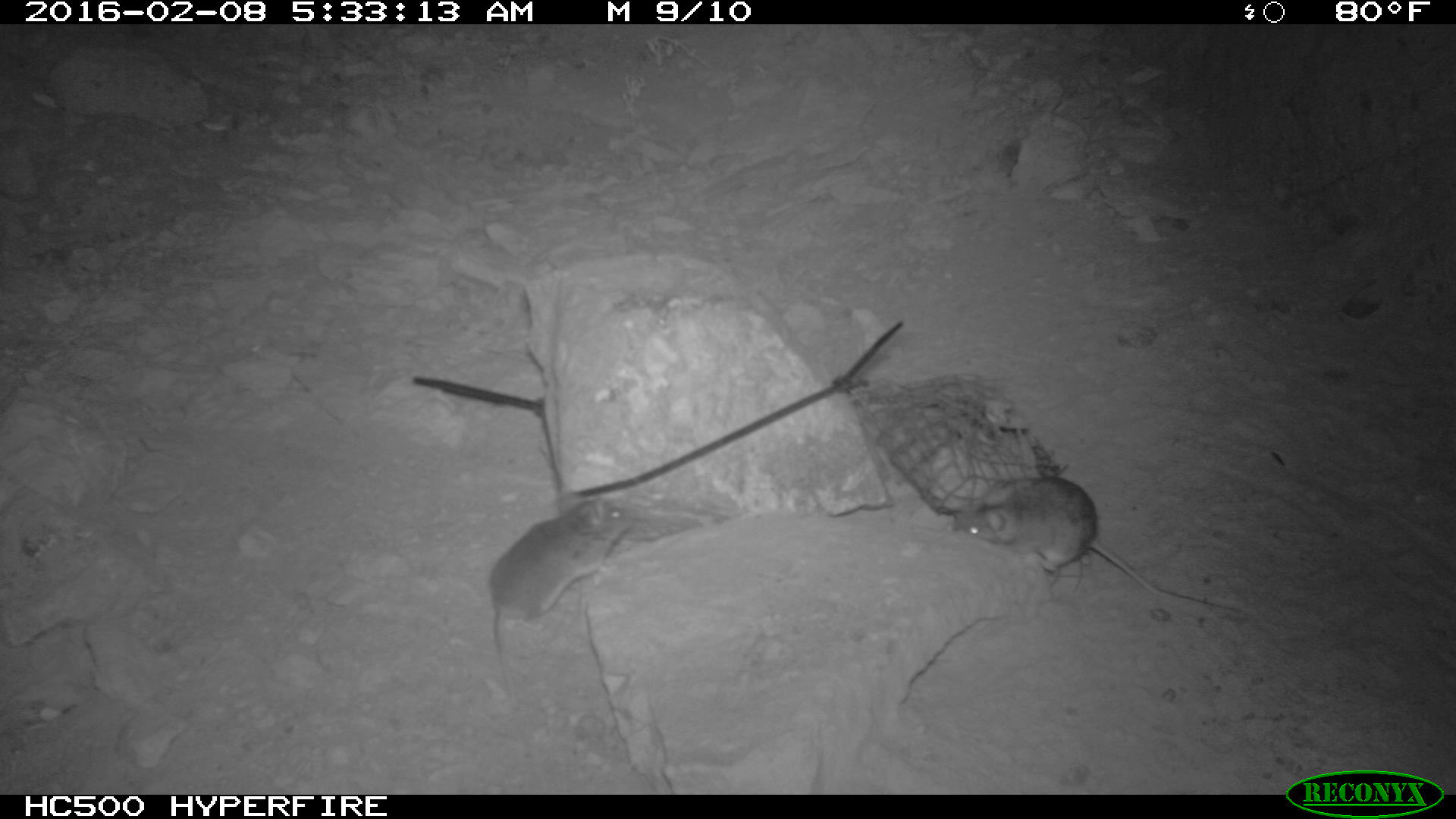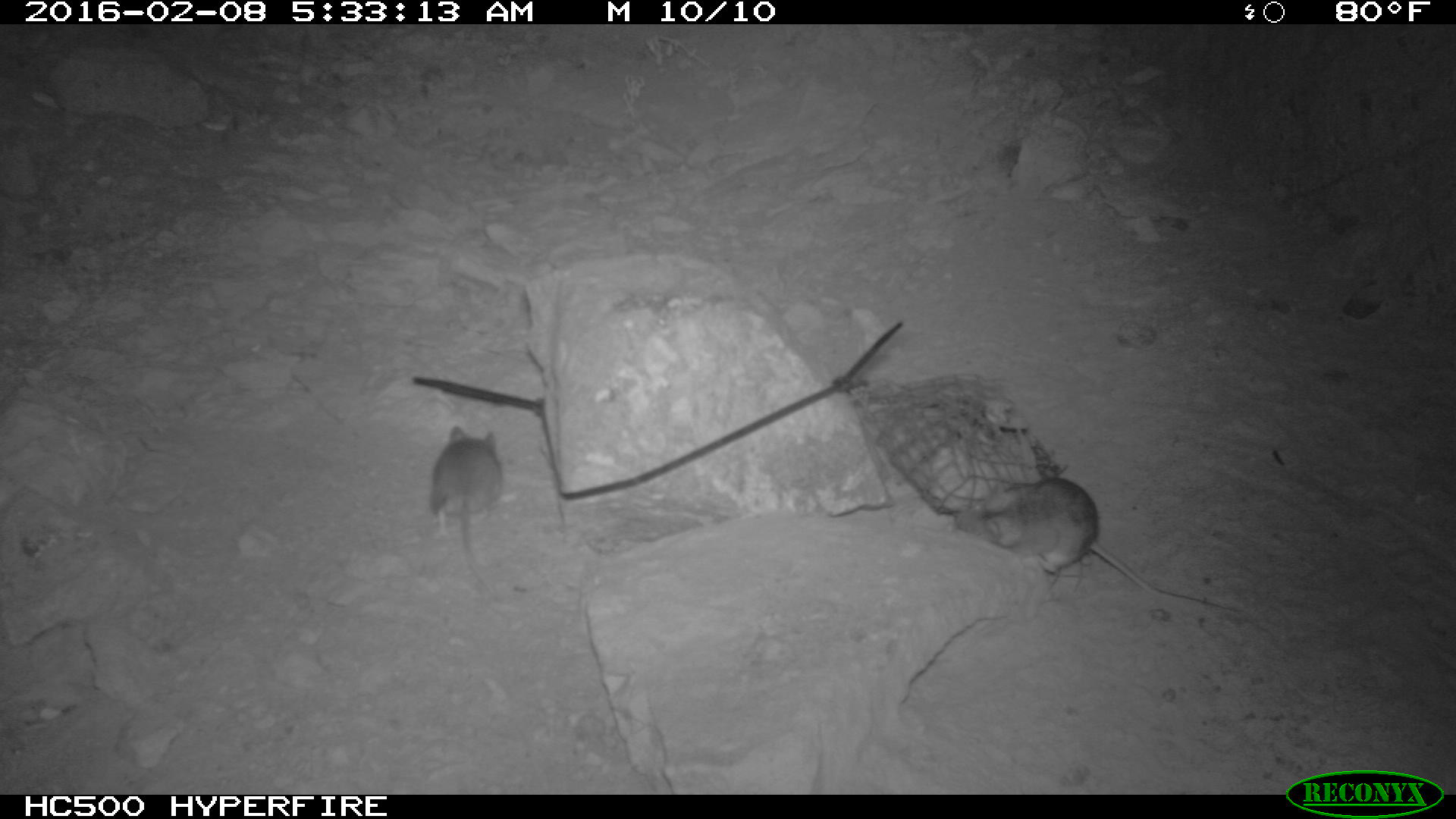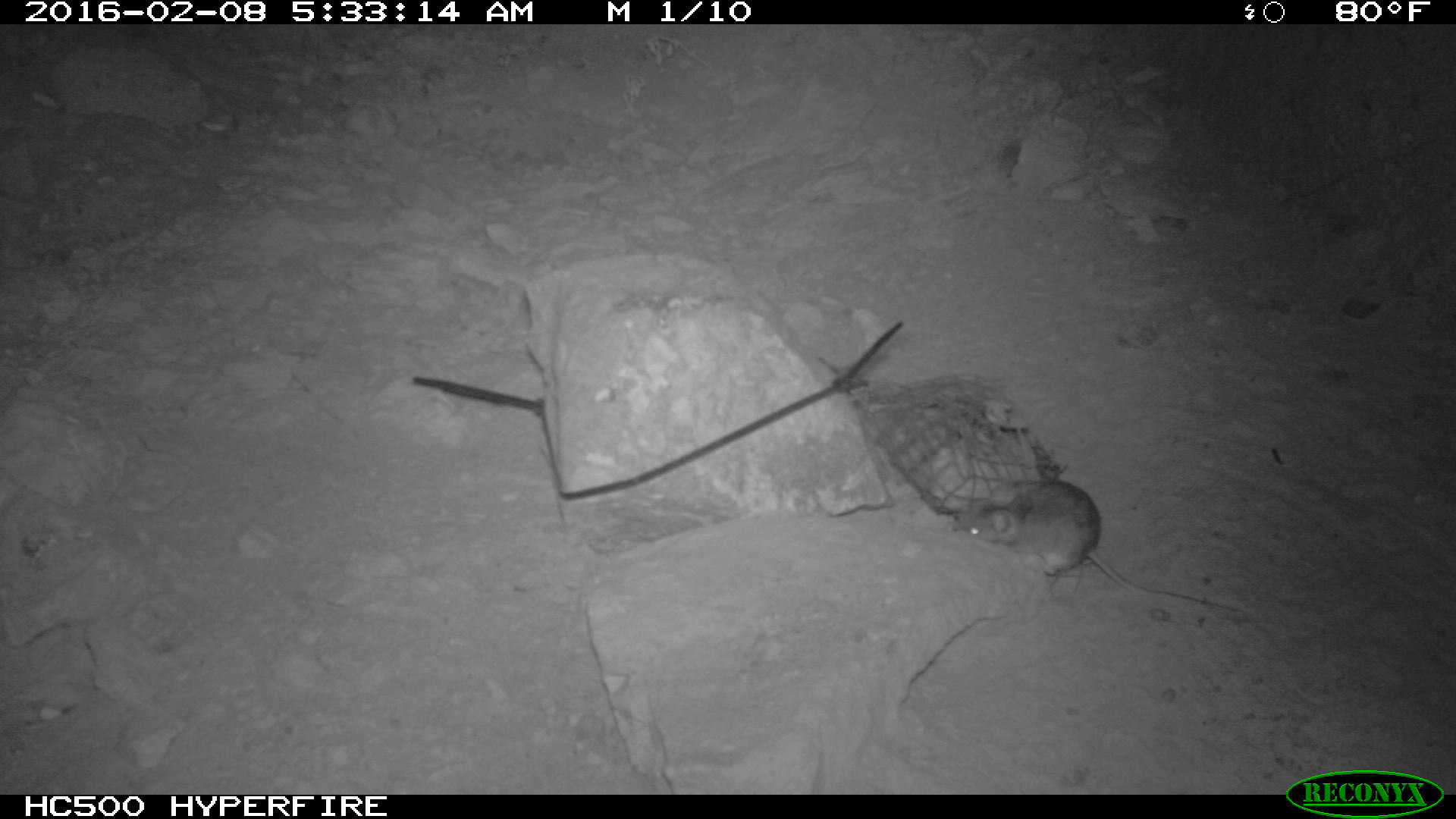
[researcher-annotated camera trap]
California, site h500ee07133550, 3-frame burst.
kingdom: Animalia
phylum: Chordata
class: Mammalia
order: Rodentia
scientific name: Rodentia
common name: rodent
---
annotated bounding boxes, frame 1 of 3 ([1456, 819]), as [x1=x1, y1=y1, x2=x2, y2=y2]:
rodent: [x1=951, y1=474, x2=1232, y2=611]; [x1=486, y1=495, x2=632, y2=706]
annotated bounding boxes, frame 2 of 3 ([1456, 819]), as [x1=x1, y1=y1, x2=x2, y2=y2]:
rodent: [x1=954, y1=475, x2=1241, y2=611]; [x1=430, y1=424, x2=505, y2=554]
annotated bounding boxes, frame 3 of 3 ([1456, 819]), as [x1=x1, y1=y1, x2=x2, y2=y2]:
rodent: [x1=956, y1=482, x2=1244, y2=615]